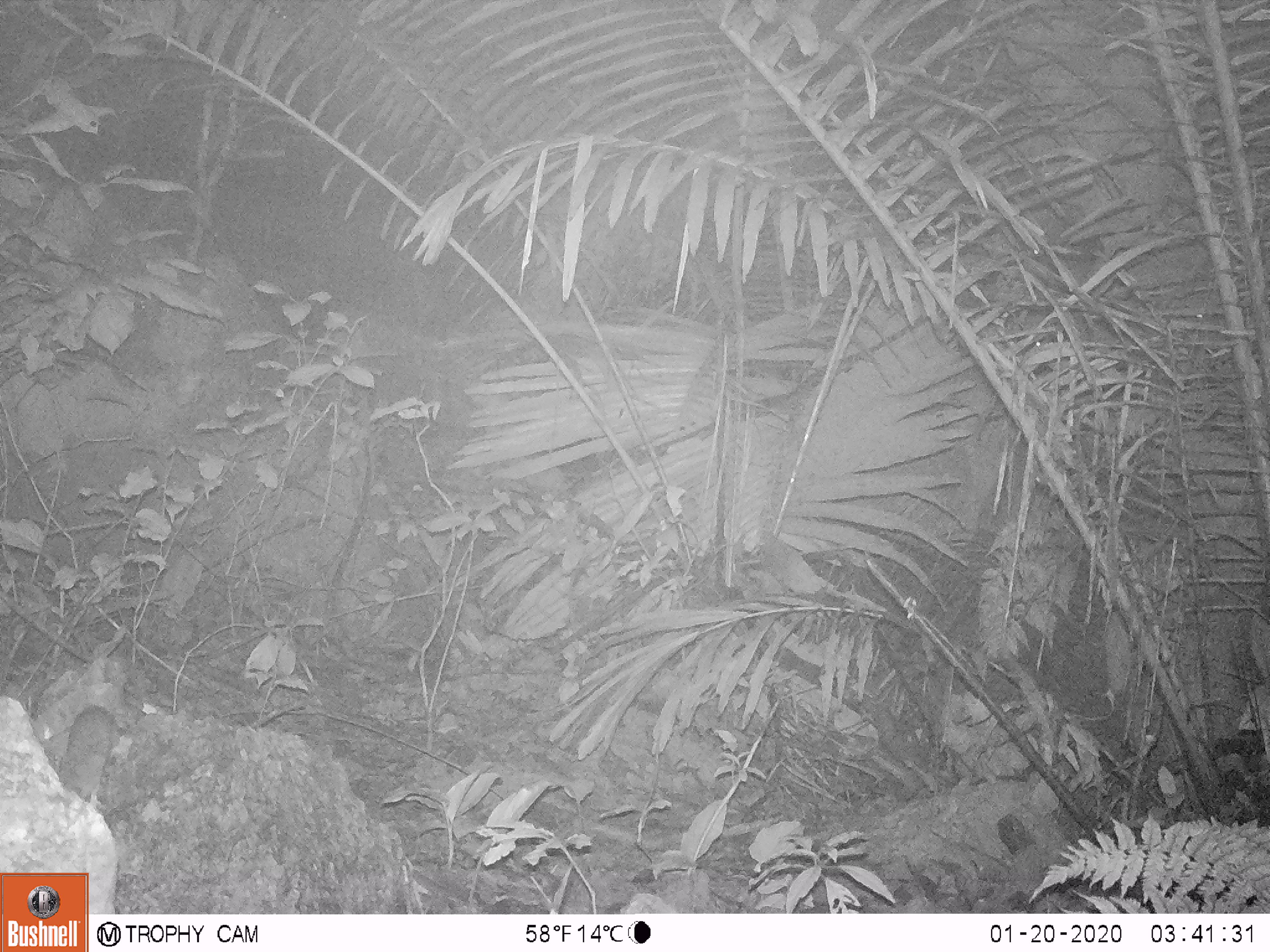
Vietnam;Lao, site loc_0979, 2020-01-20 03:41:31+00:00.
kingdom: Animalia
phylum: Chordata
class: Mammalia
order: Rodentia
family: Muridae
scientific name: Muridae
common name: old-world mice and rats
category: unidentified murid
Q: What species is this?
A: Unidentified murid (old-world mice and rats) (Muridae).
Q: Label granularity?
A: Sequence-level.